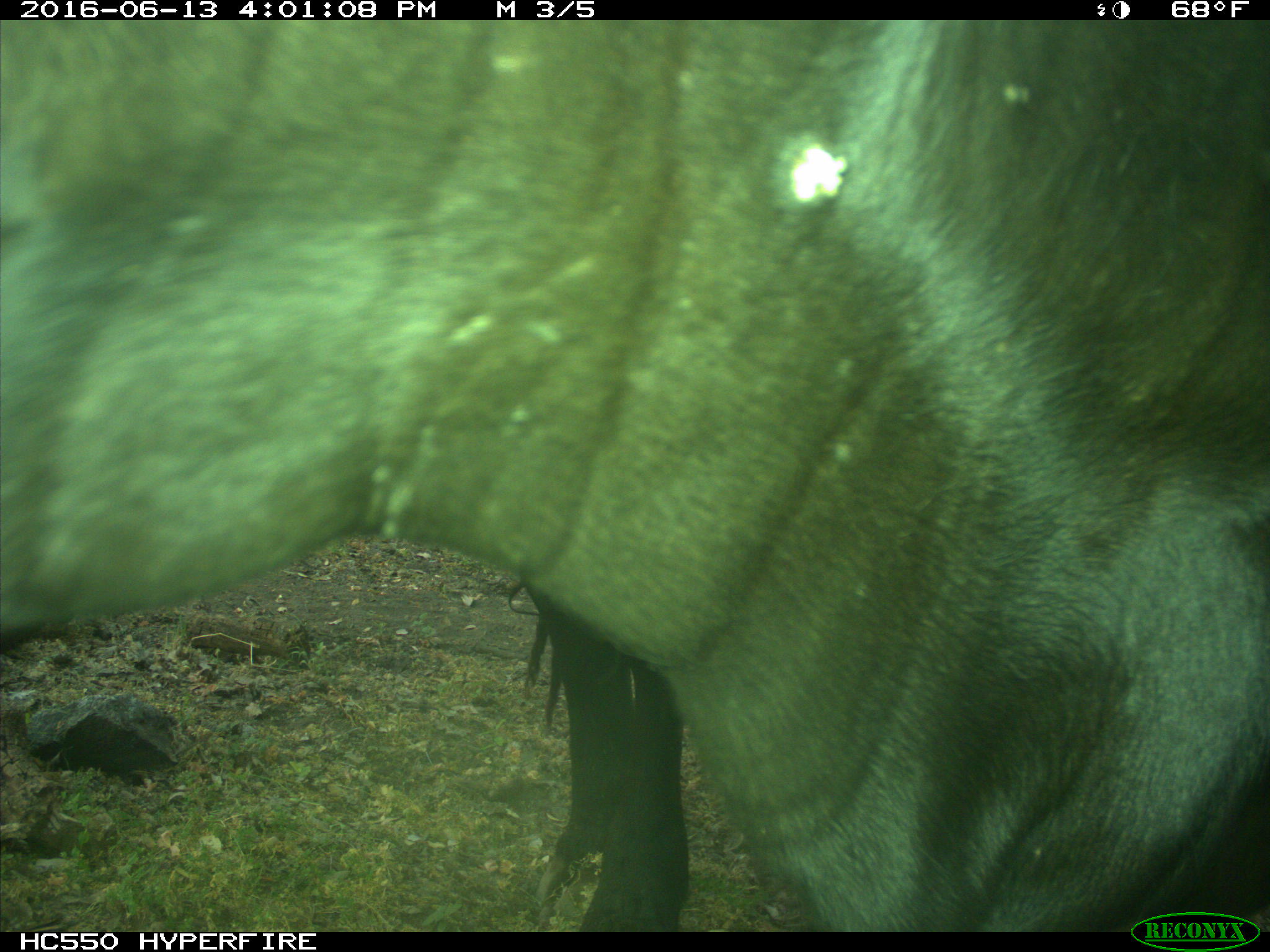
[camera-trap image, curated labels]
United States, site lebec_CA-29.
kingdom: Animalia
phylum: Chordata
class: Mammalia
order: Artiodactyla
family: Bovidae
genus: Bos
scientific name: Bos taurus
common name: domestic cow